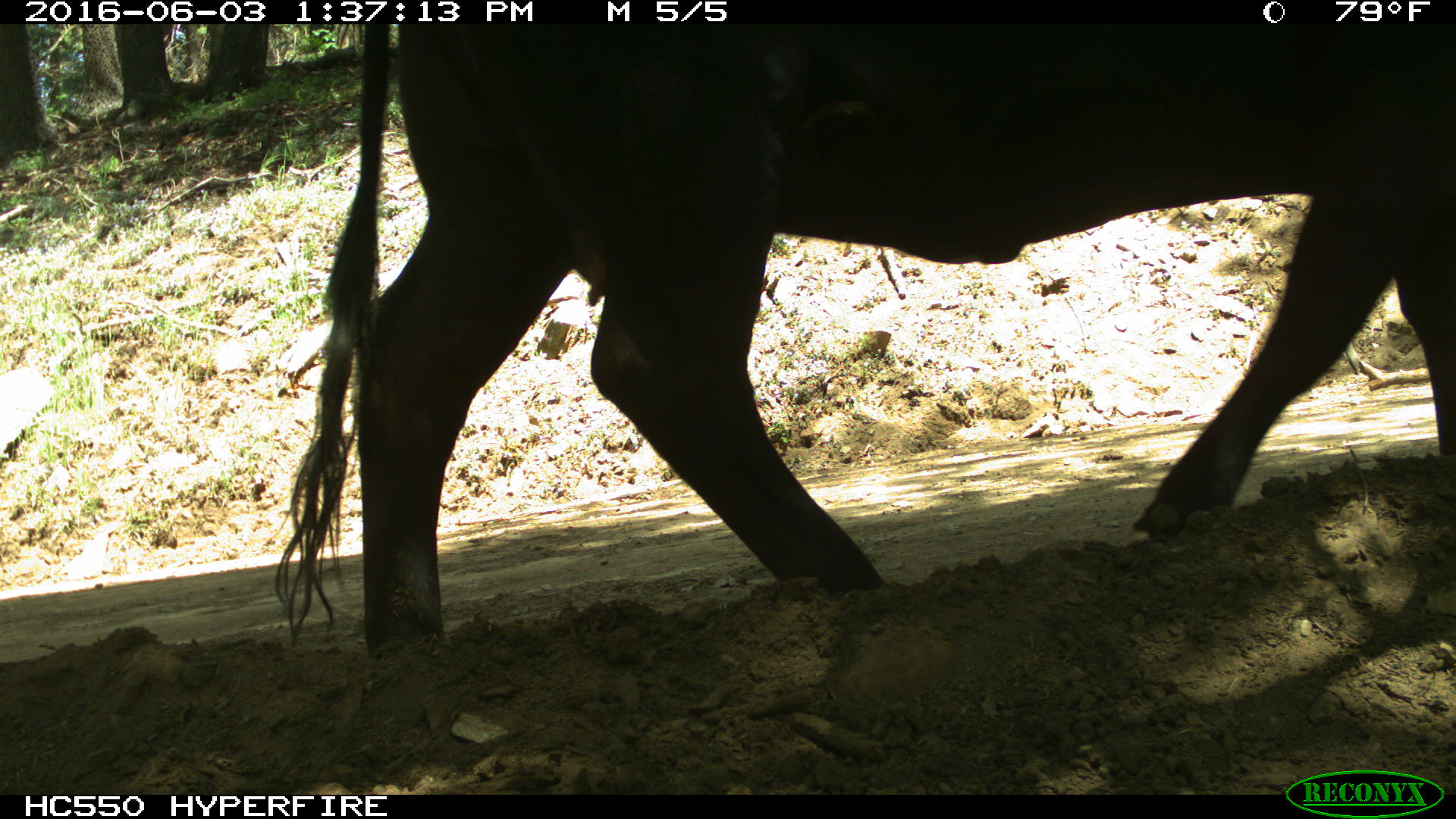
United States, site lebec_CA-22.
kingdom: Animalia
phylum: Chordata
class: Mammalia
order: Artiodactyla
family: Bovidae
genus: Bos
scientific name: Bos taurus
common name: domestic cow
Bos taurus (domestic cow).